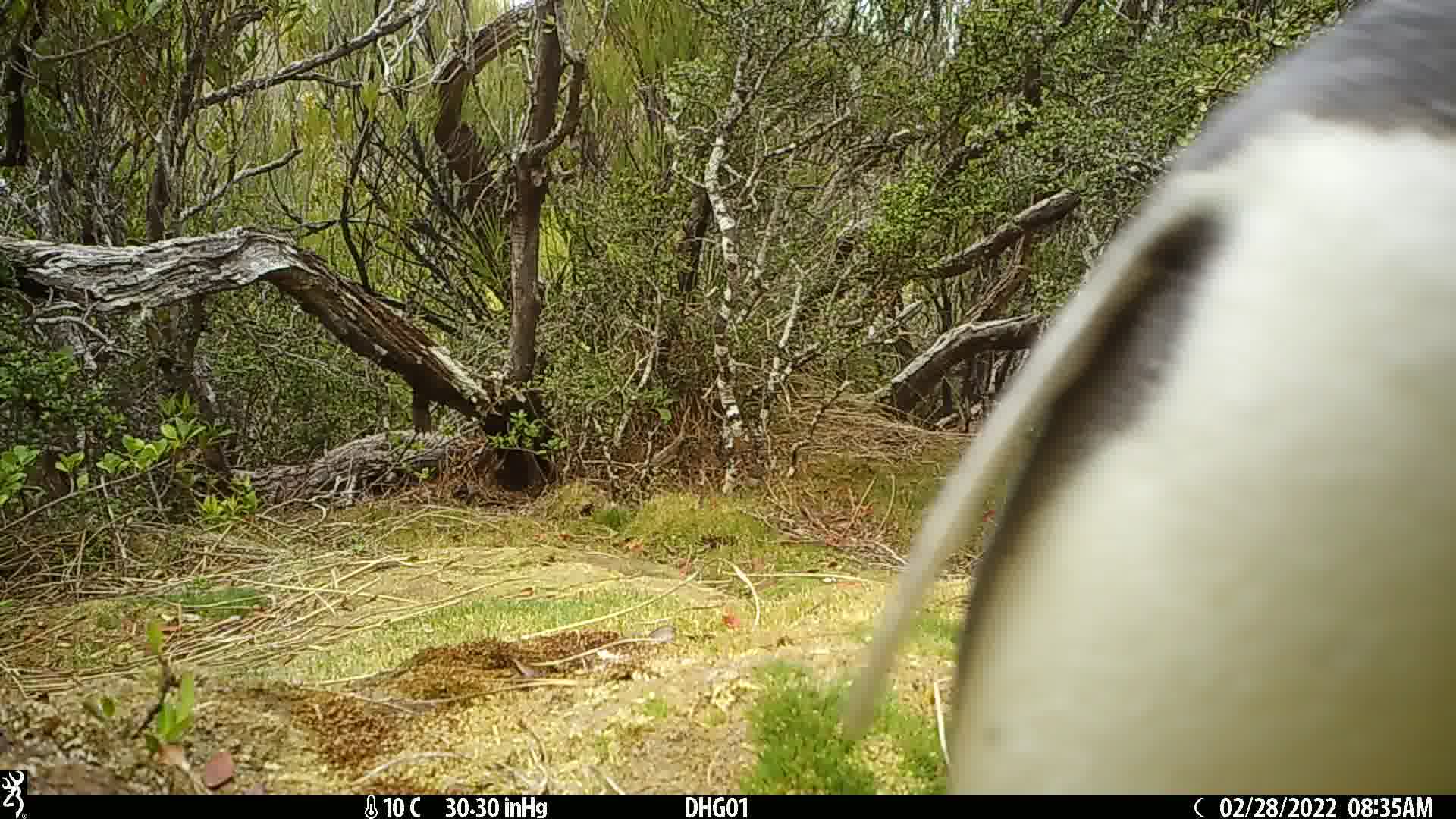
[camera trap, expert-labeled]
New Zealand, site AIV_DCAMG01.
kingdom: Animalia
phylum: Chordata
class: Aves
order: Sphenisciformes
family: Spheniscidae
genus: Megadyptes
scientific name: Megadyptes antipodes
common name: yellow-eyed penguin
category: yellow eyed penguin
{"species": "yellow eyed penguin (yellow-eyed penguin) (Megadyptes antipodes)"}